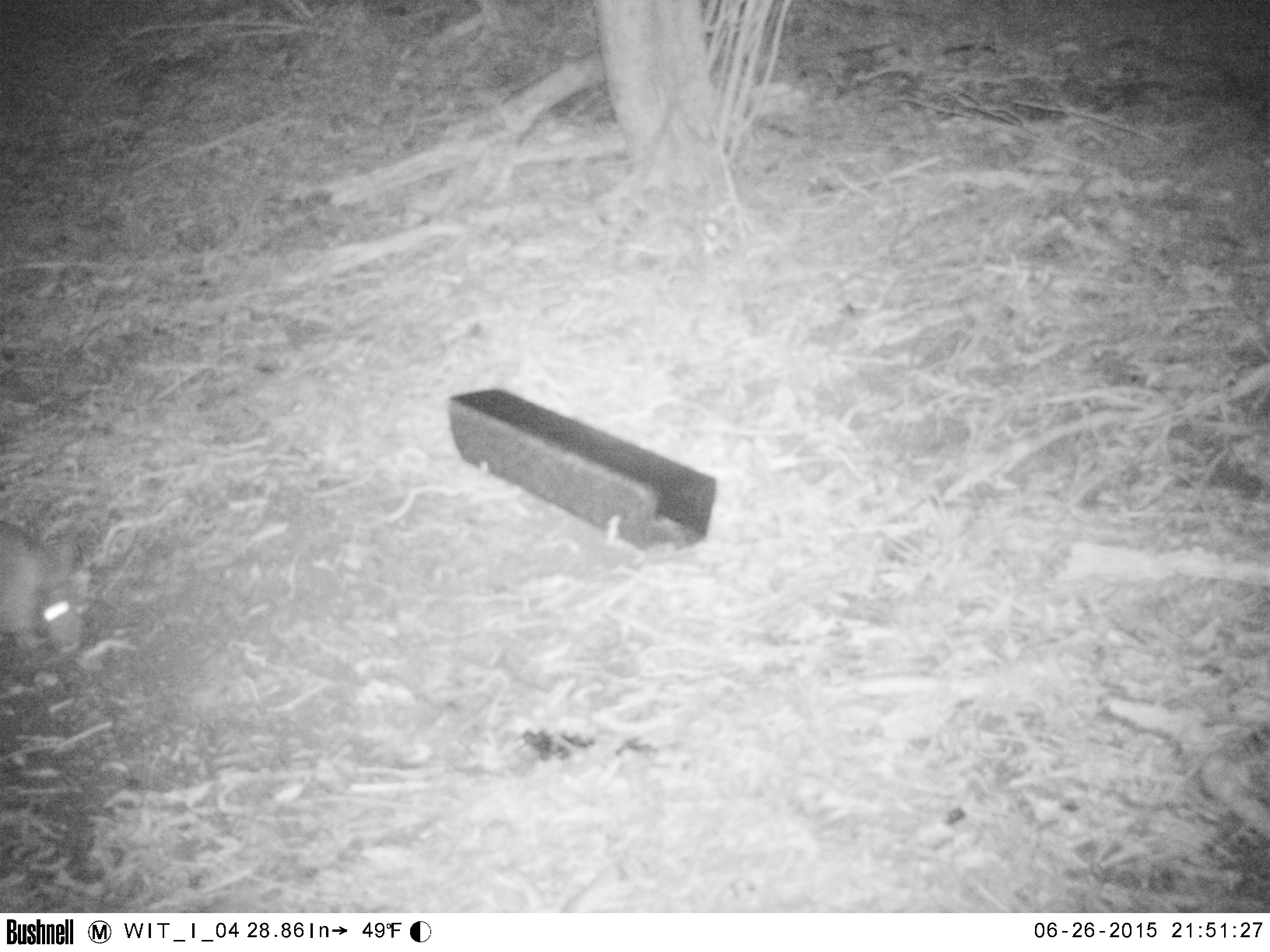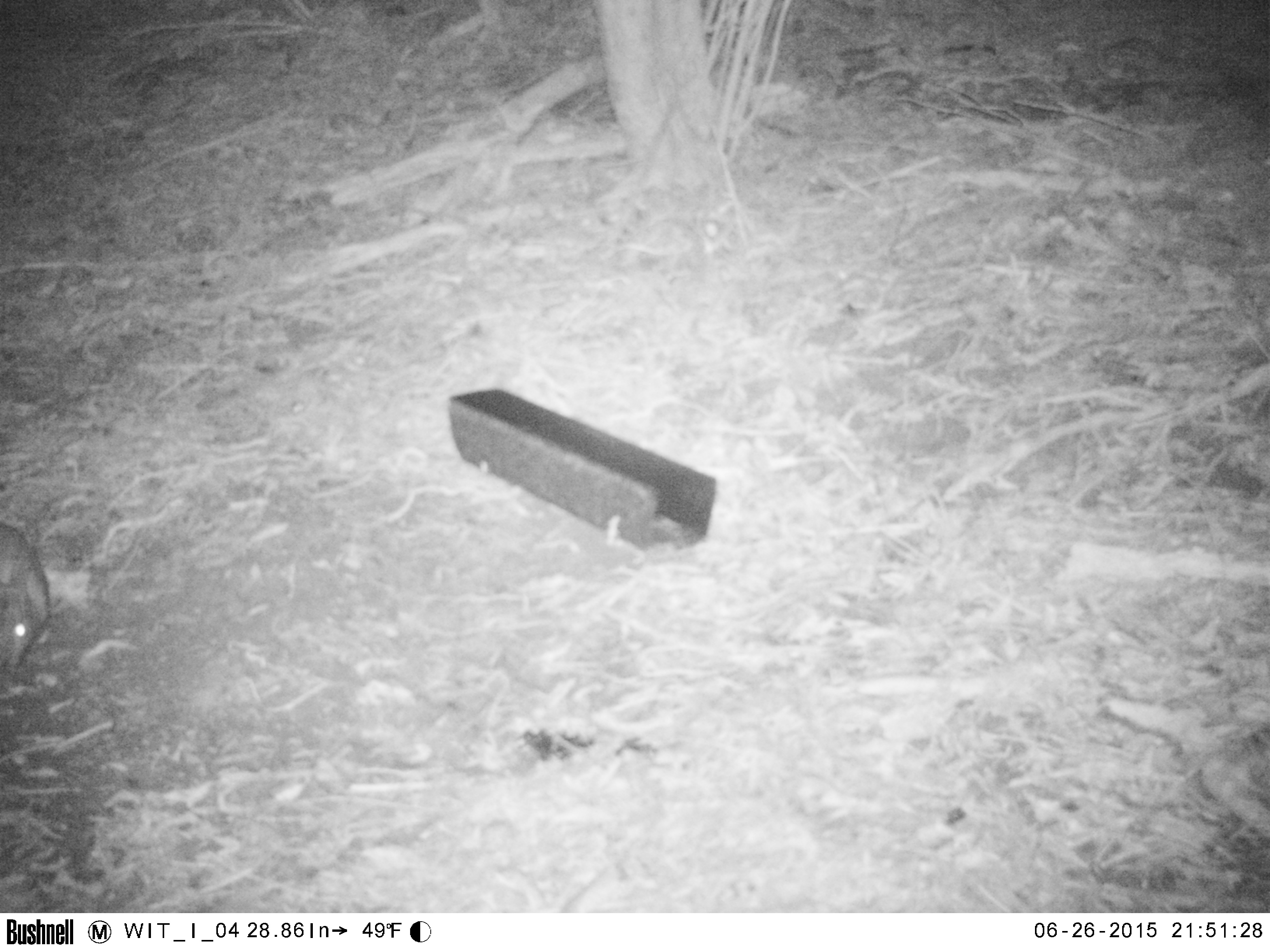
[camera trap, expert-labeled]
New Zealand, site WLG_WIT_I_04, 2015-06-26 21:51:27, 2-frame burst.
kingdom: Animalia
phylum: Chordata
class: Mammalia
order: Lagomorpha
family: Leporidae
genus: Oryctolagus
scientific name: Oryctolagus cuniculus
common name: european rabbit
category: rabbit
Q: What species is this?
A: Rabbit (european rabbit) (Oryctolagus cuniculus).